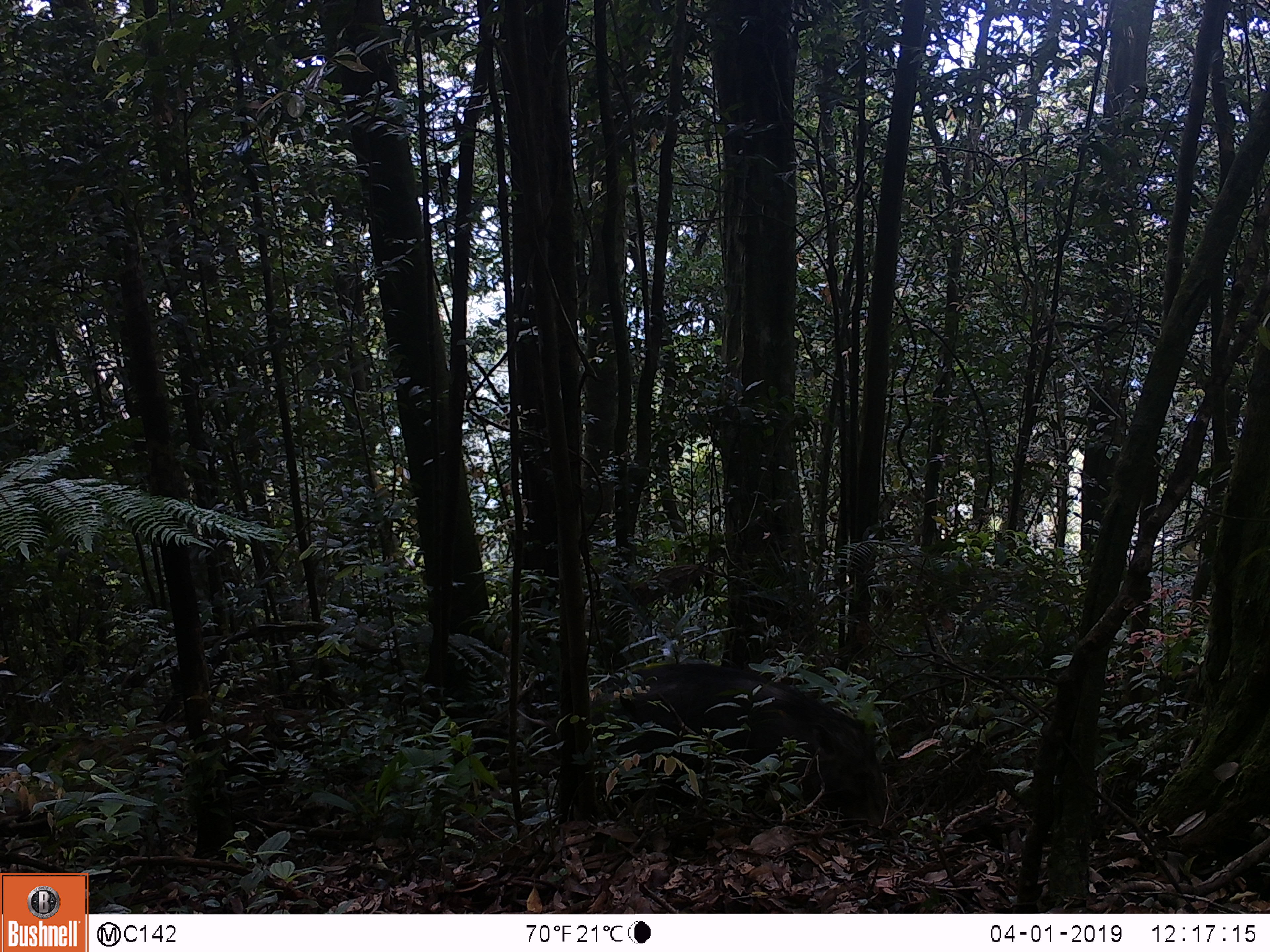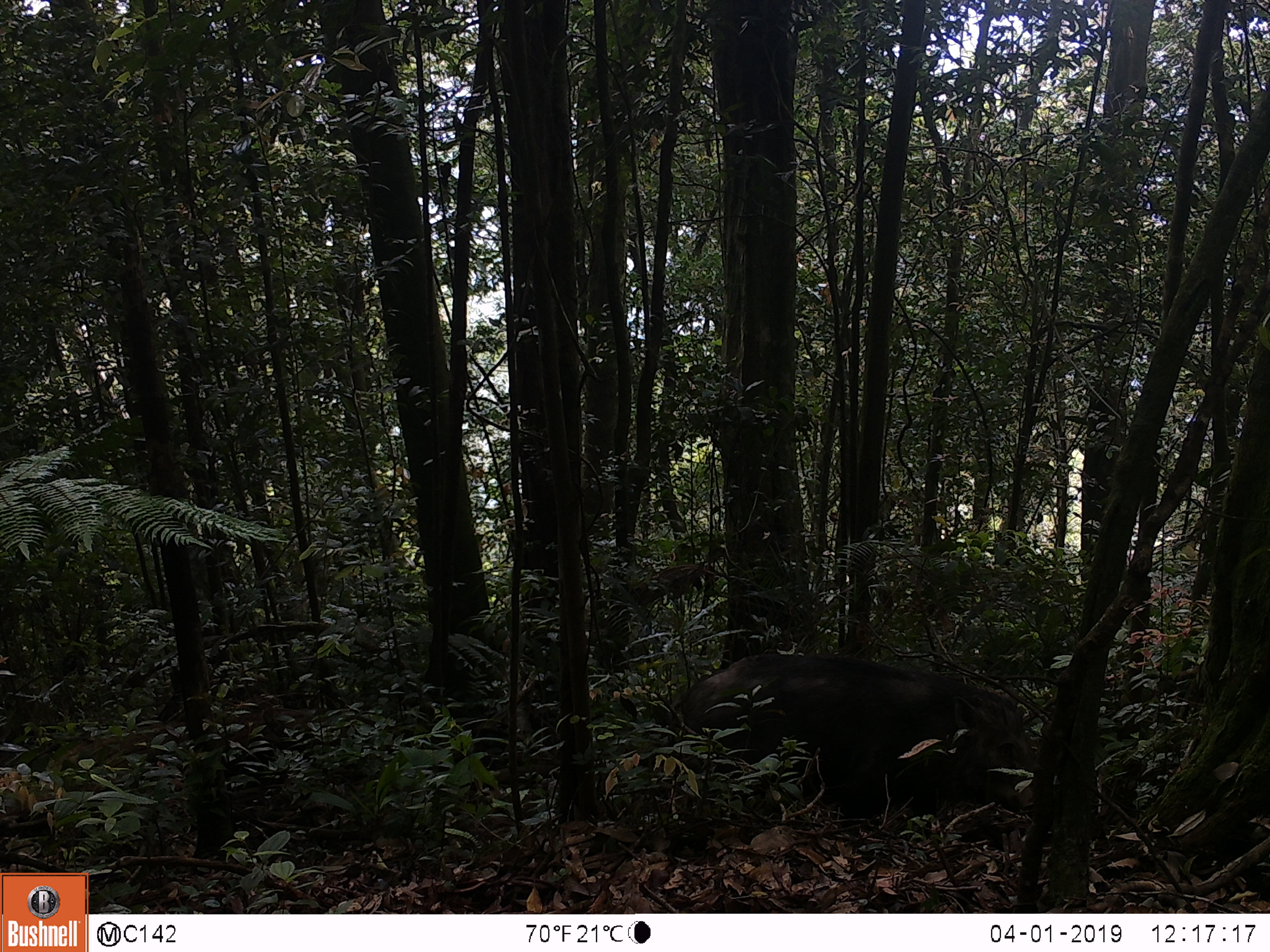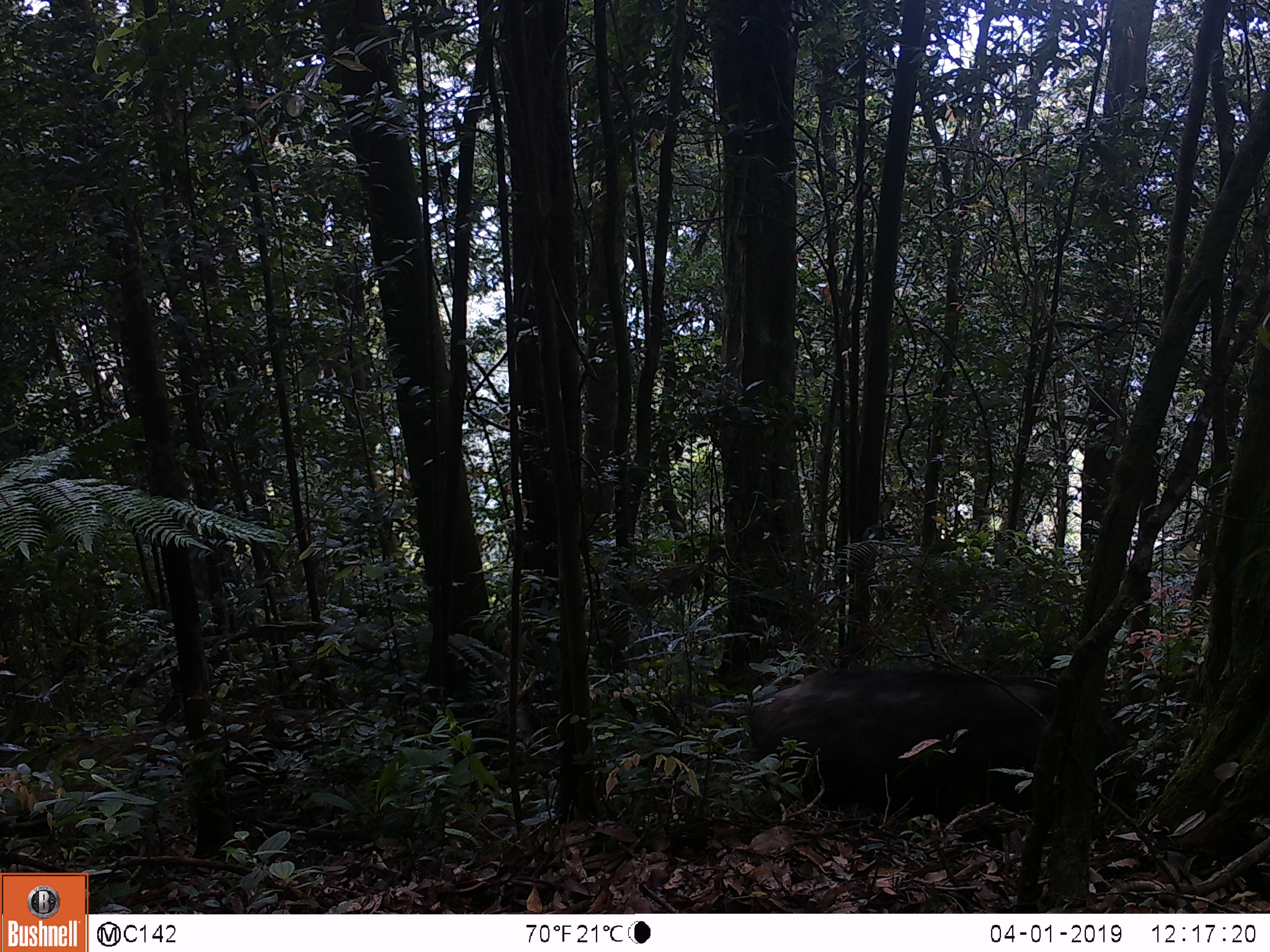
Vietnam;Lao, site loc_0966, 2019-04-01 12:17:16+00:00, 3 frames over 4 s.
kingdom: Animalia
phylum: Chordata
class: Mammalia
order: Artiodactyla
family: Suidae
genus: Sus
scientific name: Sus scrofa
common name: eurasian wild pig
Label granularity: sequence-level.